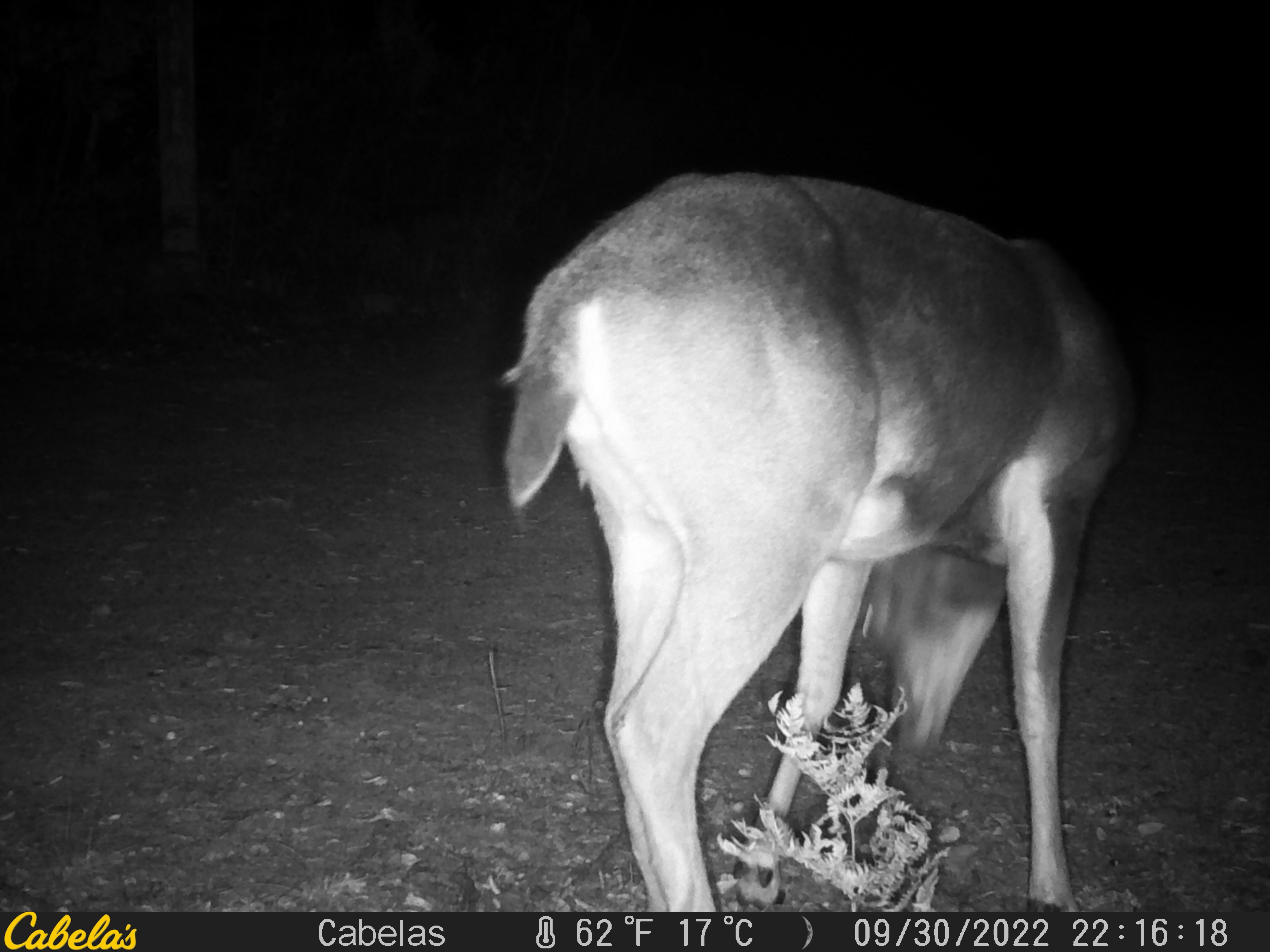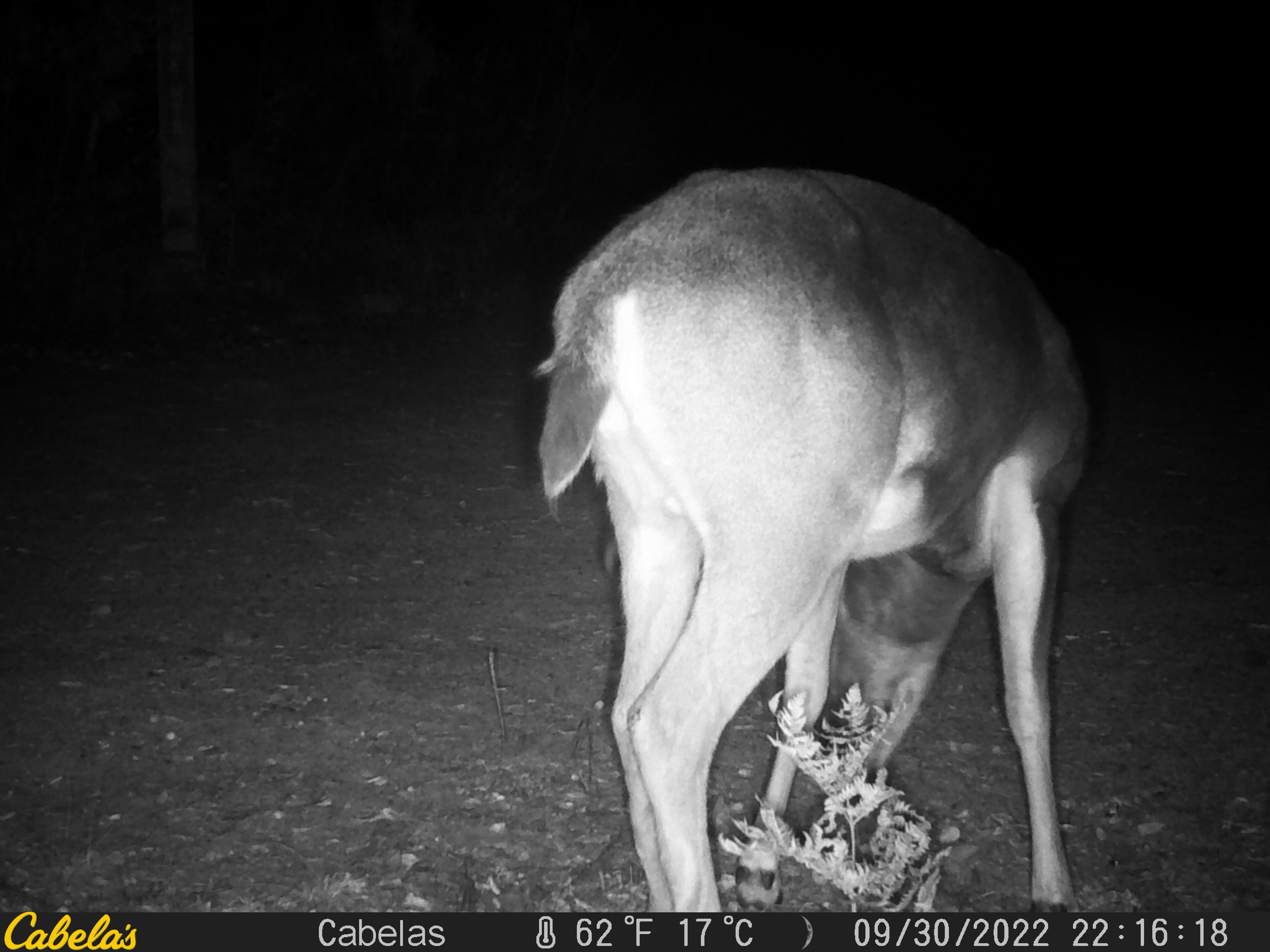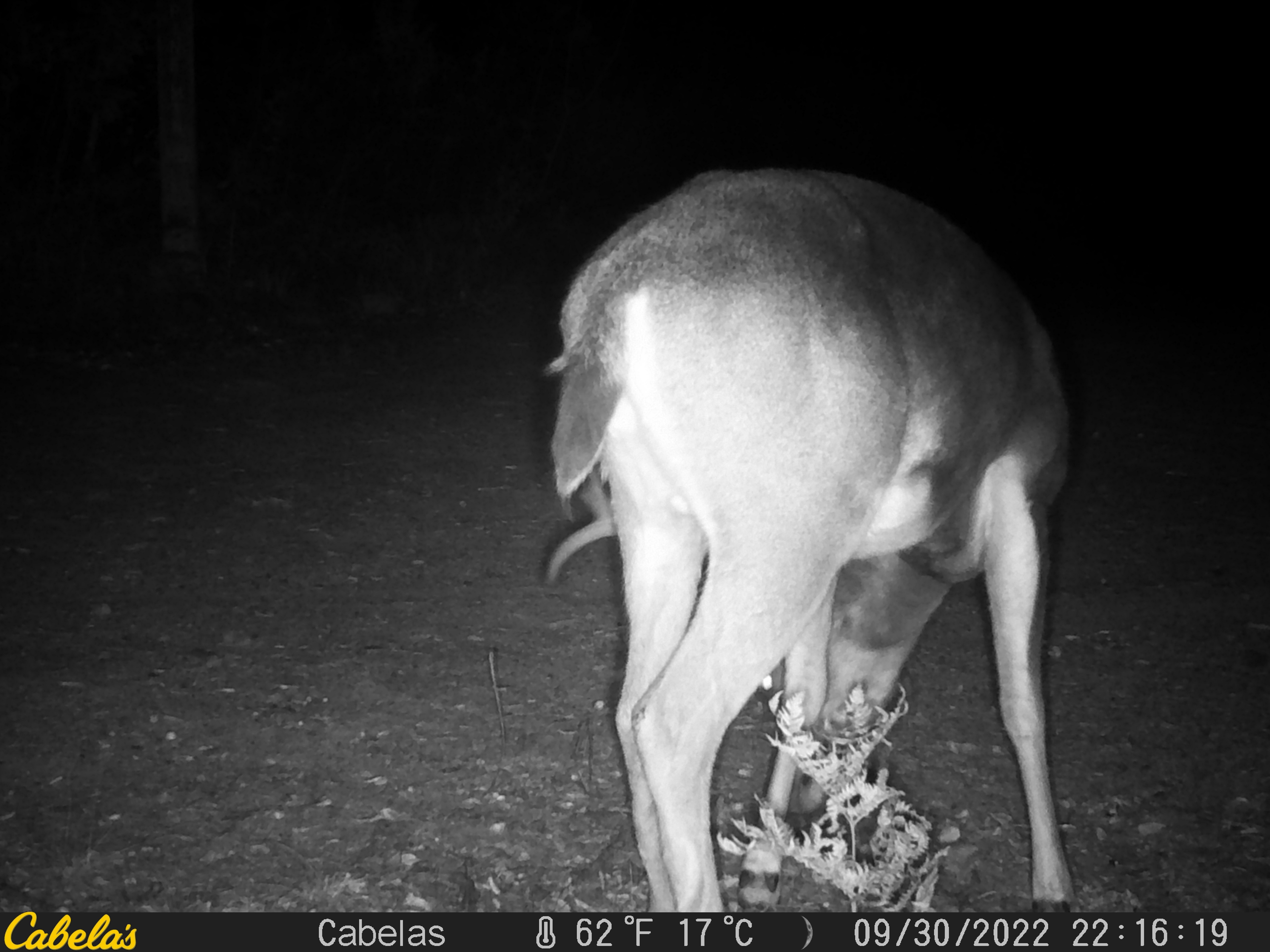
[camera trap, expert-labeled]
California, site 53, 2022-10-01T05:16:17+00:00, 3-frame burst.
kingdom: Animalia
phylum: Chordata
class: Mammalia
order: Artiodactyla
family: Cervidae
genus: Odocoileus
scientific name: Odocoileus hemionus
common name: mule deer